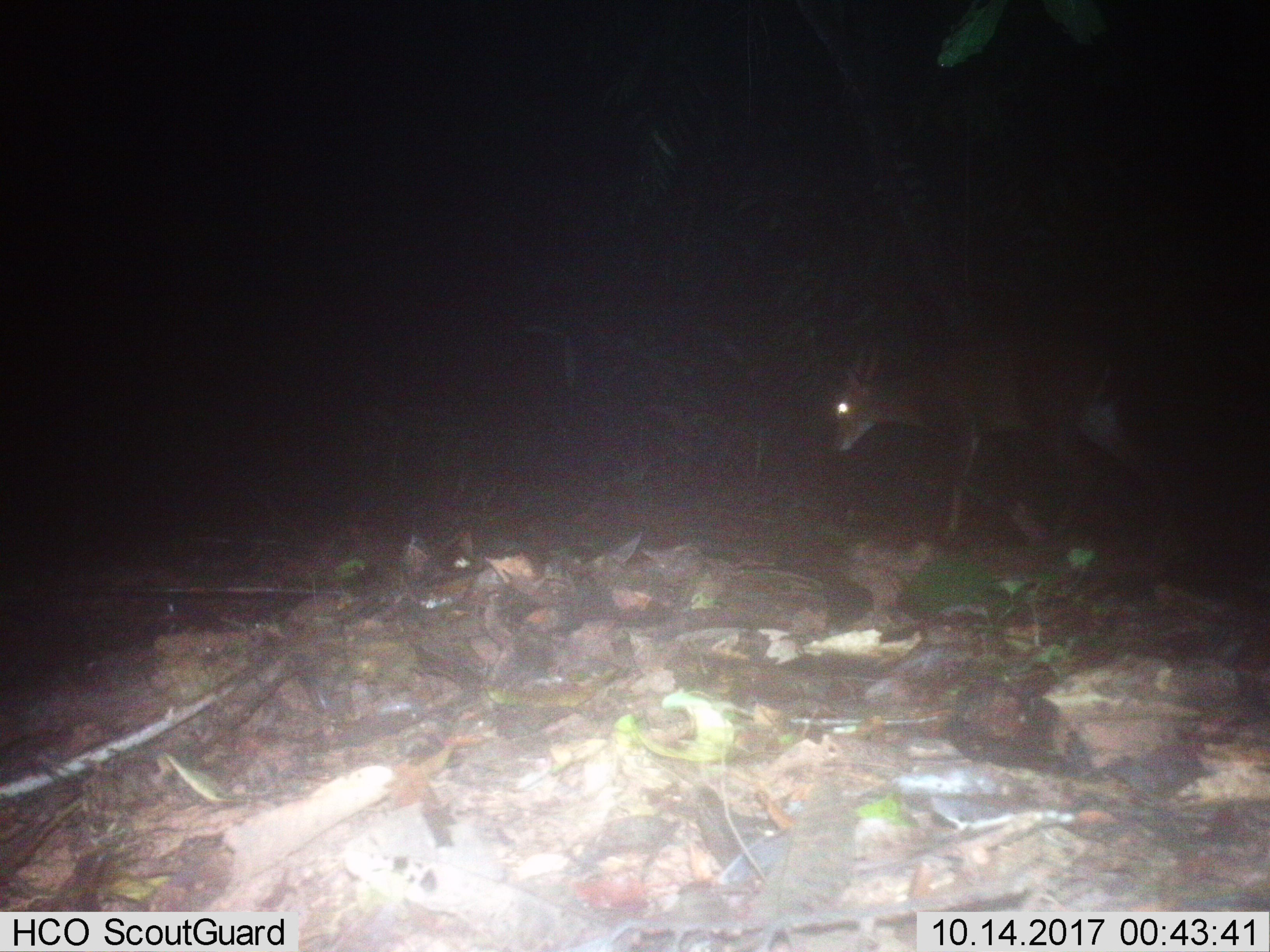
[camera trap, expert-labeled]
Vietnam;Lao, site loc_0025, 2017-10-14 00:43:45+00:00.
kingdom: Animalia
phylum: Chordata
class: Mammalia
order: Artiodactyla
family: Cervidae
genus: Muntiacus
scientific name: Muntiacus vuquangensis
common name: large-antlered muntjac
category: large antlered muntjac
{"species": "large antlered muntjac (large-antlered muntjac) (Muntiacus vuquangensis)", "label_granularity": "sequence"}